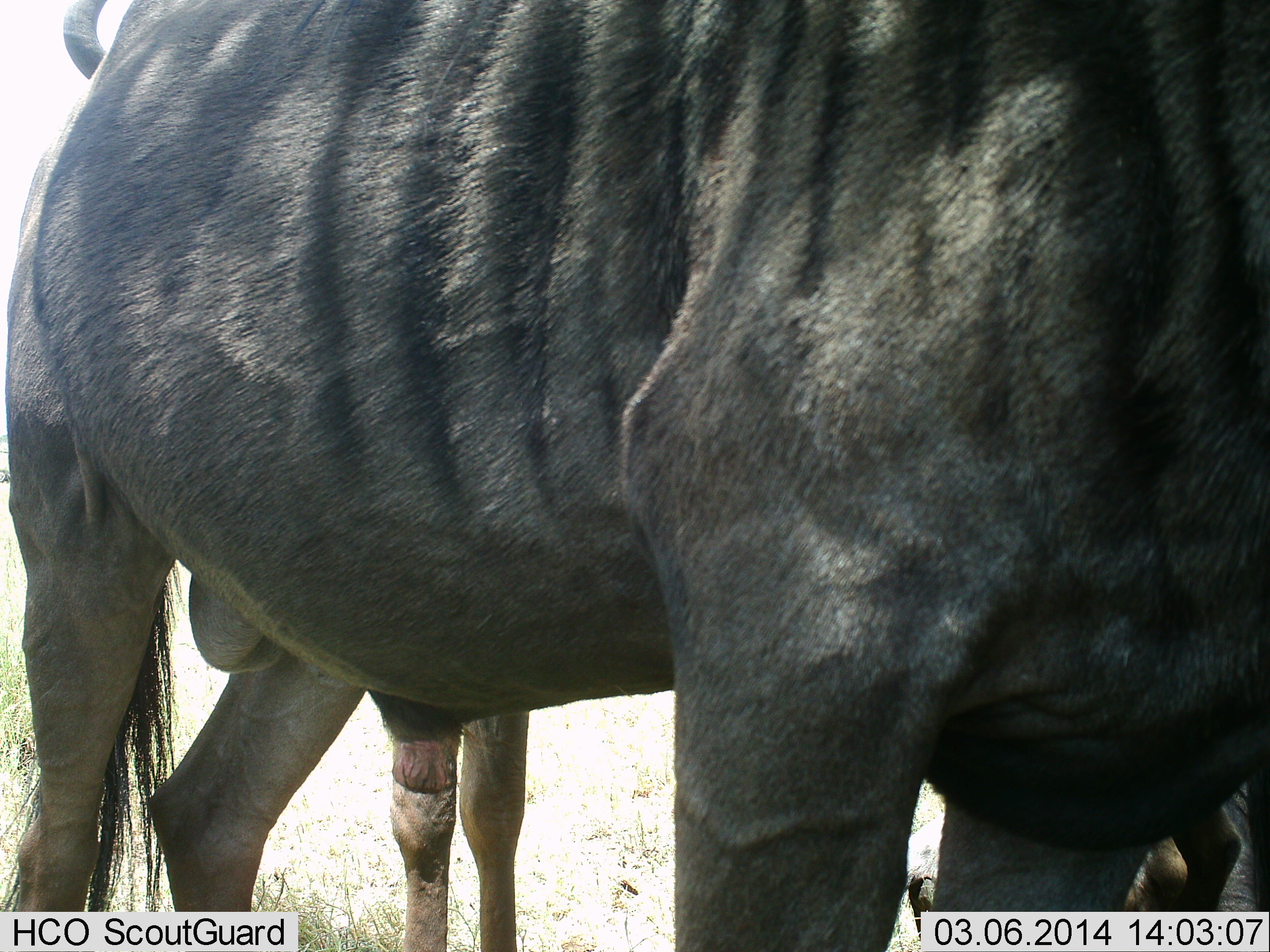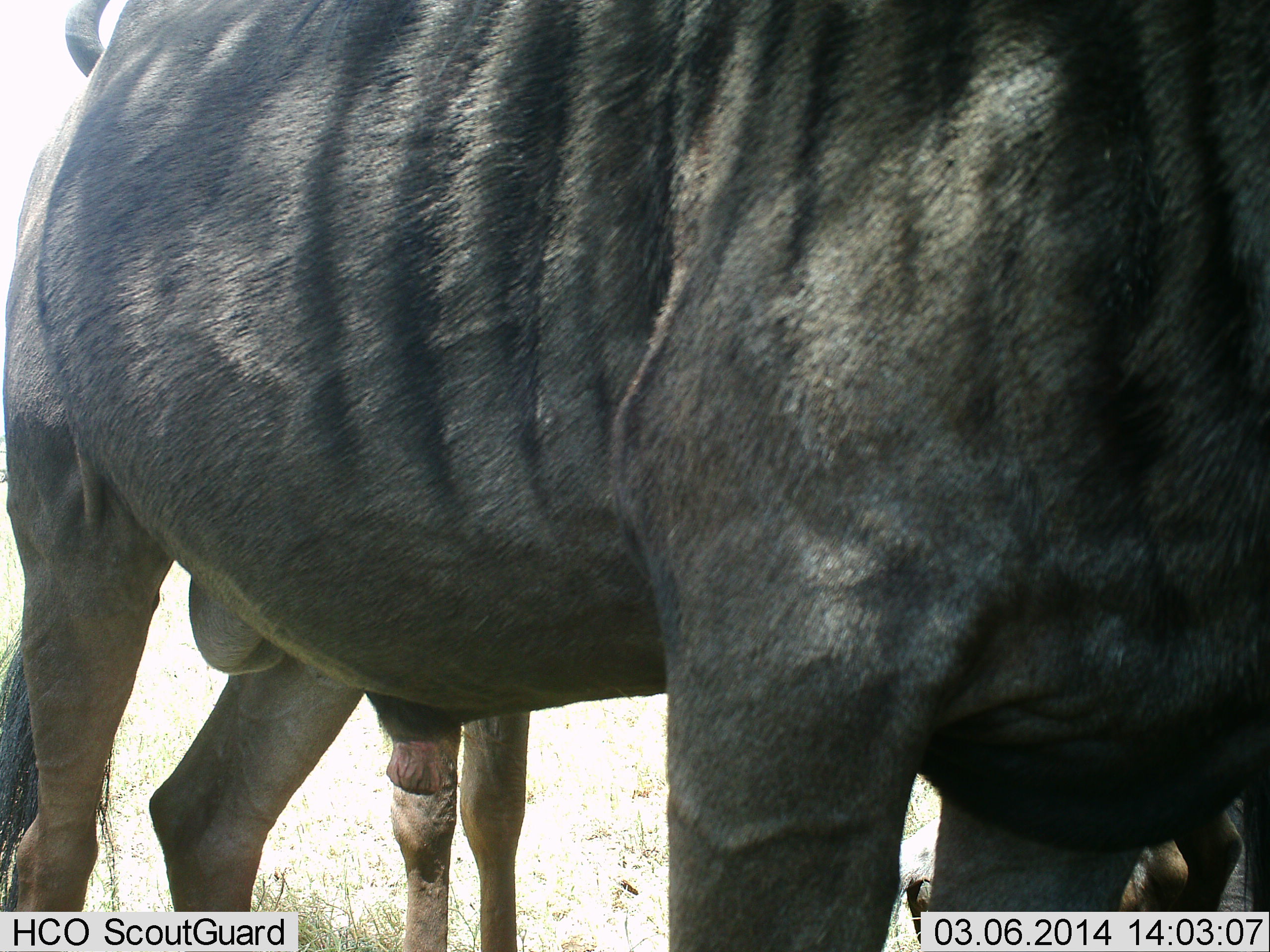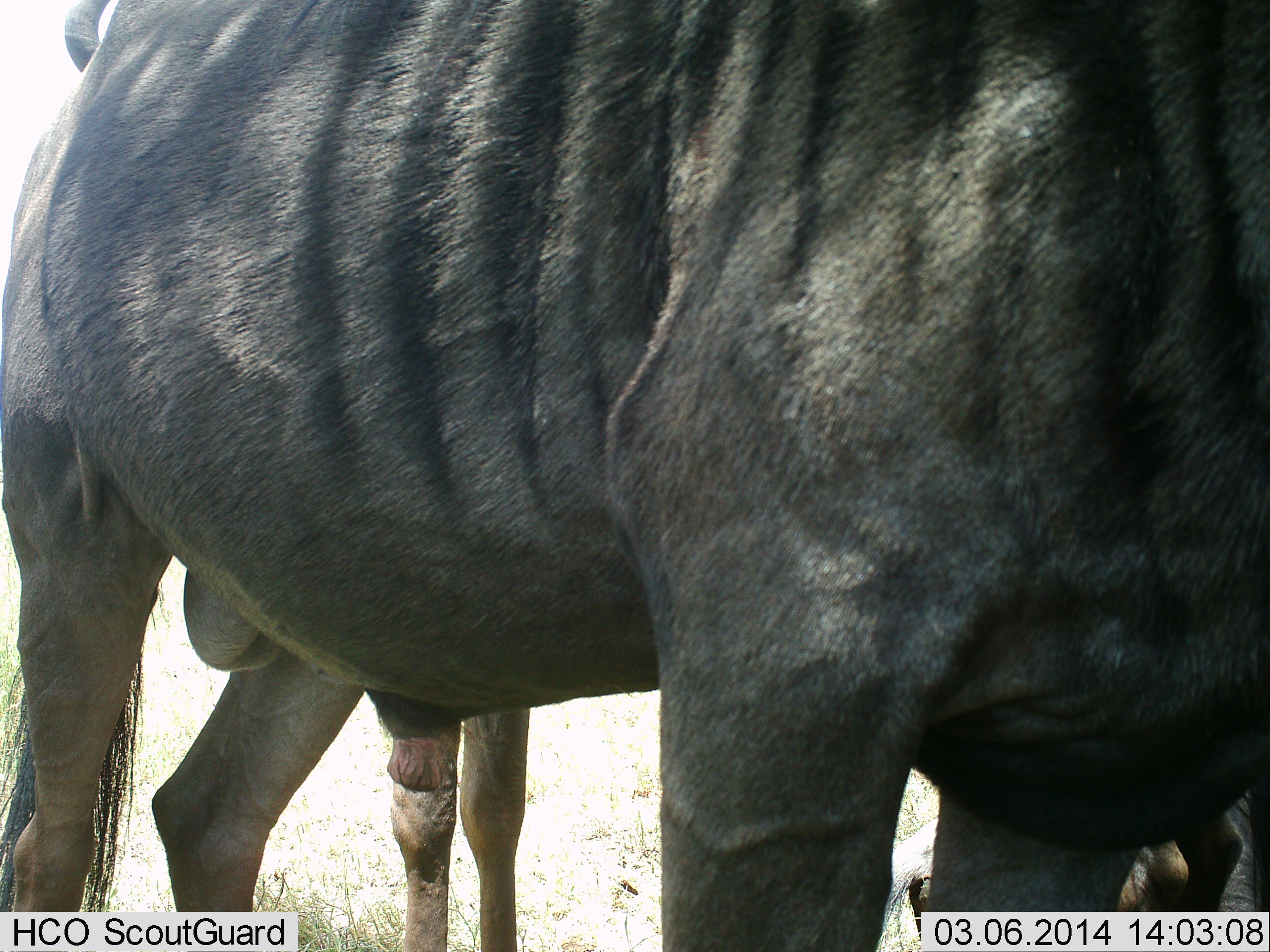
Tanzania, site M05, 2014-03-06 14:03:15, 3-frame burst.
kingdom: Animalia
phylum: Chordata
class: Mammalia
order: Artiodactyla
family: Bovidae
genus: Connochaetes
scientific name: Connochaetes taurinus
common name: blue wildebeest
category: wildebeest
Wildebeest (blue wildebeest) (Connochaetes taurinus), count 2. Behavior (volunteer vote fractions): standing 100%, resting 0%, moving 0%, interacting 0%. Young present (vote fraction): 0%. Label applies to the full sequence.